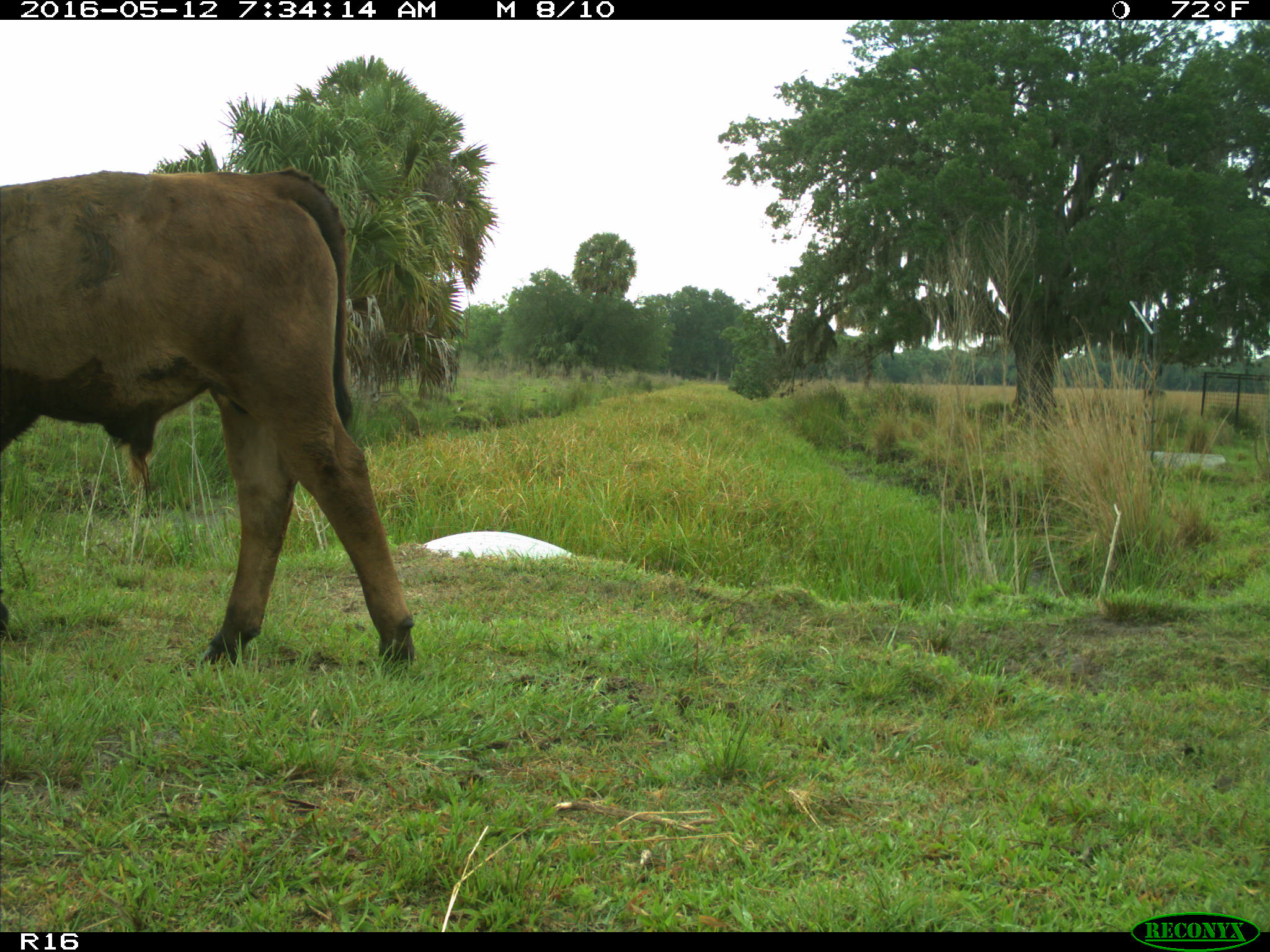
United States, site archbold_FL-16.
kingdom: Animalia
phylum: Chordata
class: Mammalia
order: Artiodactyla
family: Bovidae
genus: Bos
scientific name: Bos taurus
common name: domestic cow